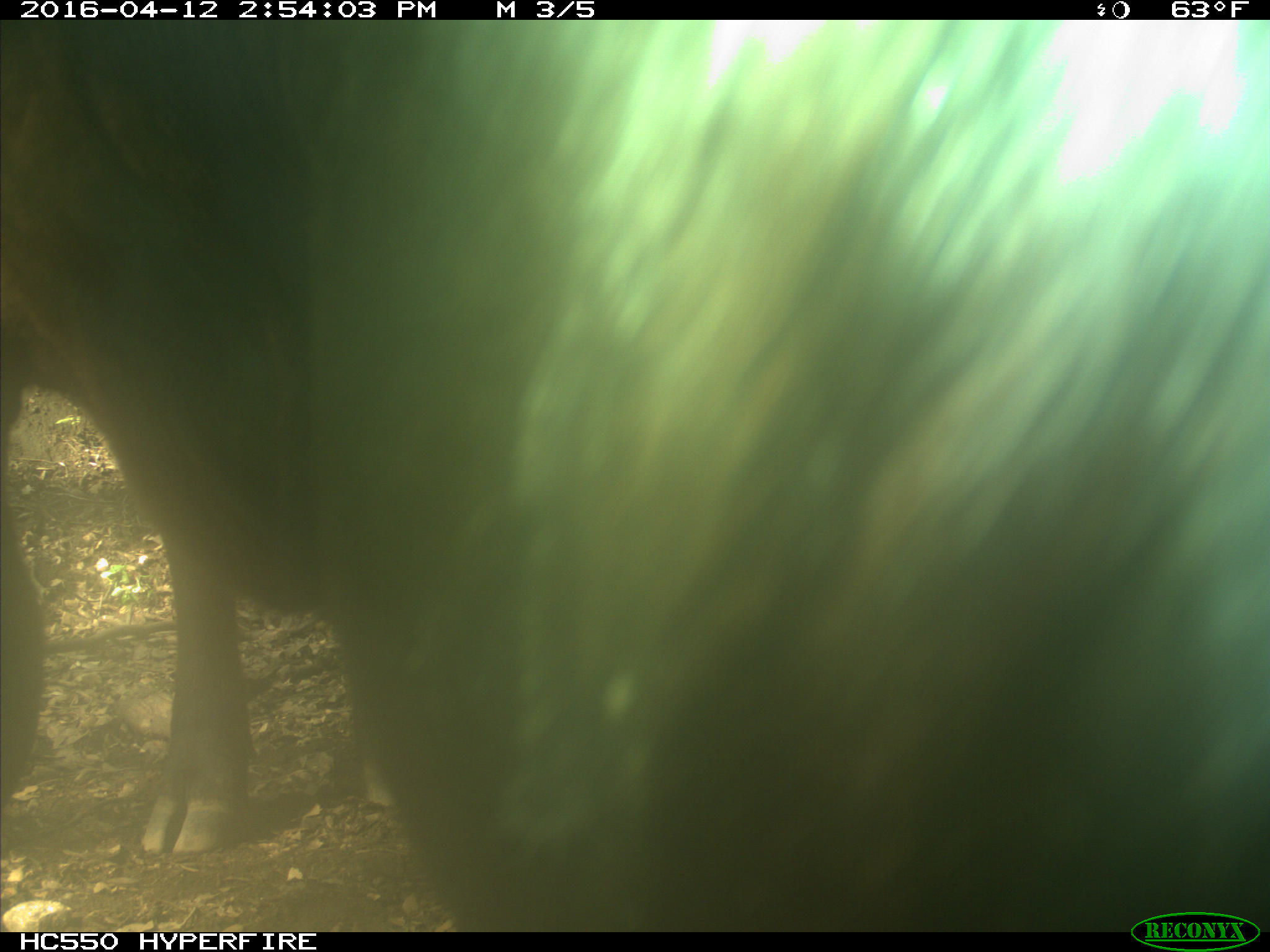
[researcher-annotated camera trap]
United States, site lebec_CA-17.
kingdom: Animalia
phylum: Chordata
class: Mammalia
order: Artiodactyla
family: Bovidae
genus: Bos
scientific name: Bos taurus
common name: domestic cow